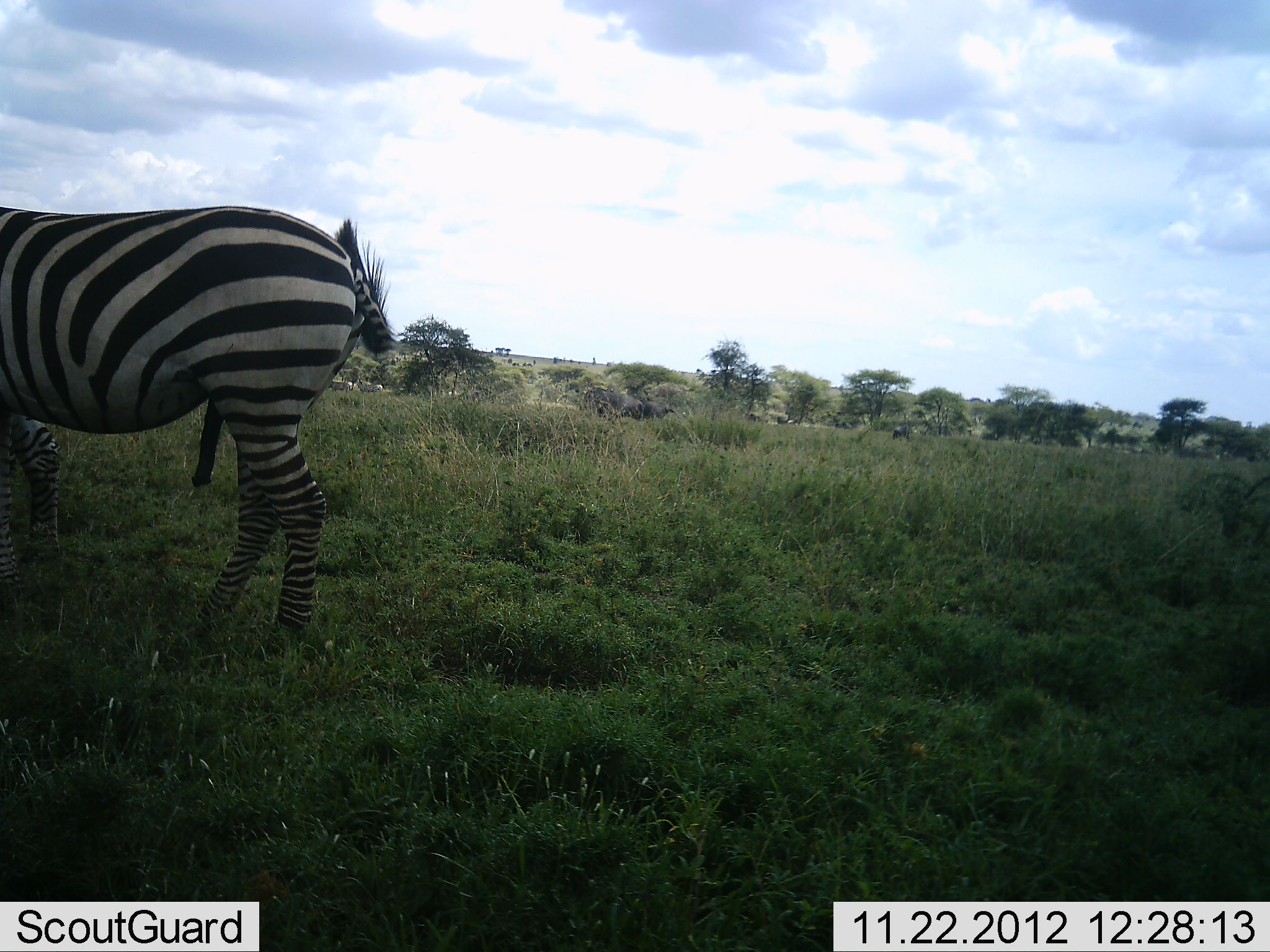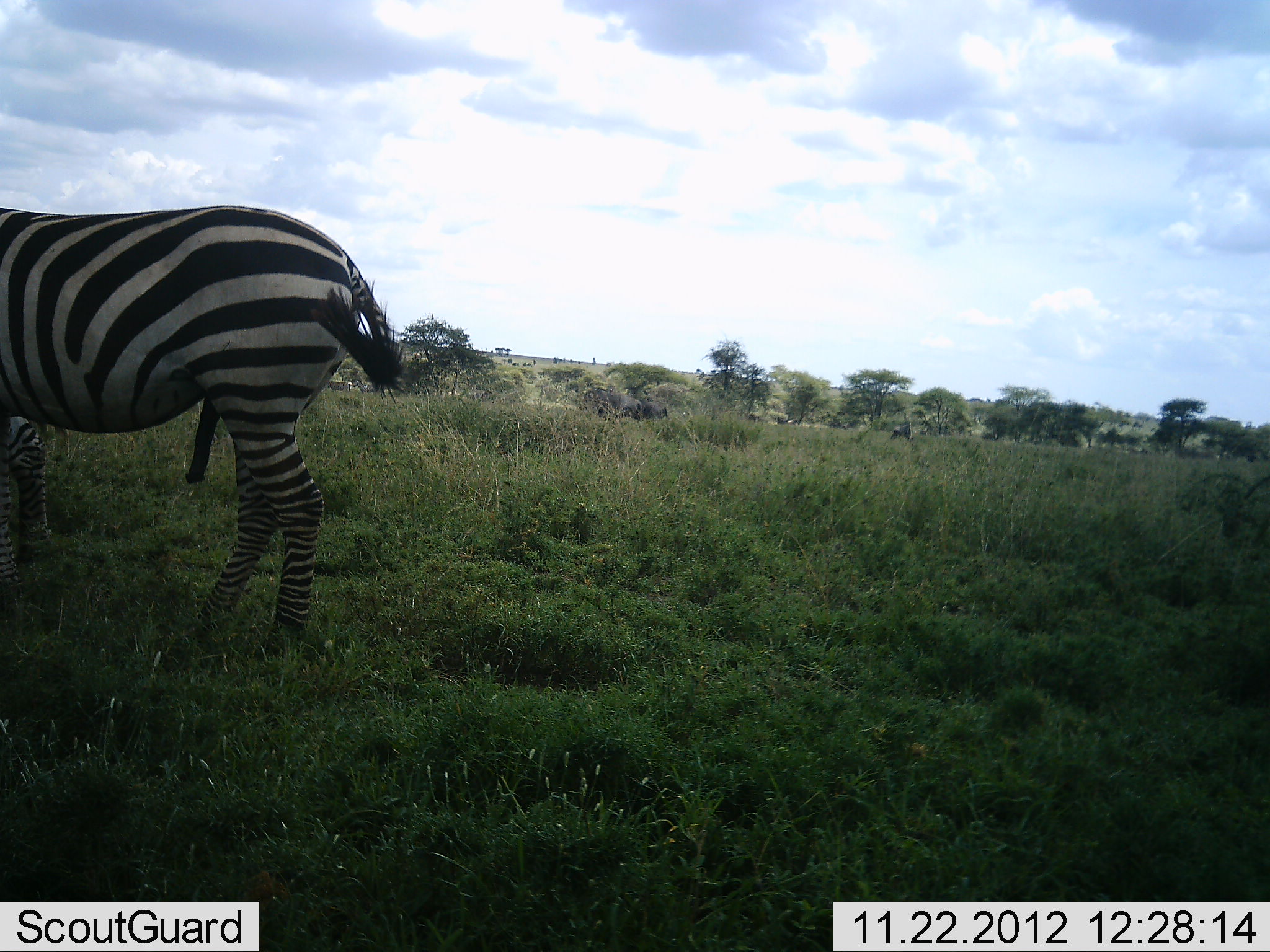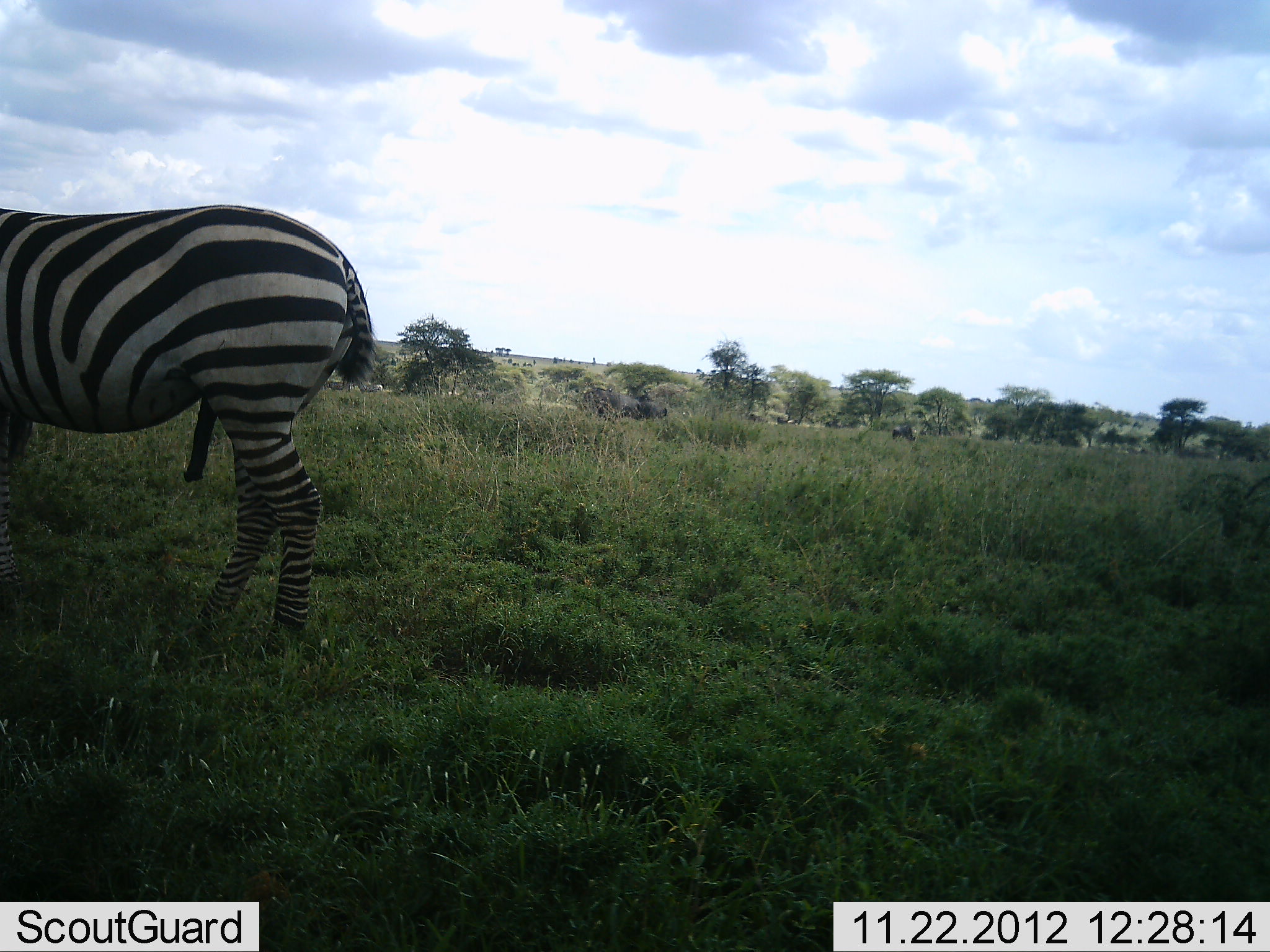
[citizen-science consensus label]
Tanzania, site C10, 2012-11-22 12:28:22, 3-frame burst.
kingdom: Animalia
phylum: Chordata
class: Mammalia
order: Perissodactyla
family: Equidae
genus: Equus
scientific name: Equus quagga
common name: plains zebra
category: zebra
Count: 1.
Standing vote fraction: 82%.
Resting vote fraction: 0%.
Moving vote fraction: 18%.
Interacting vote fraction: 0%.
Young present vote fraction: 0%.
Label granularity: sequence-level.